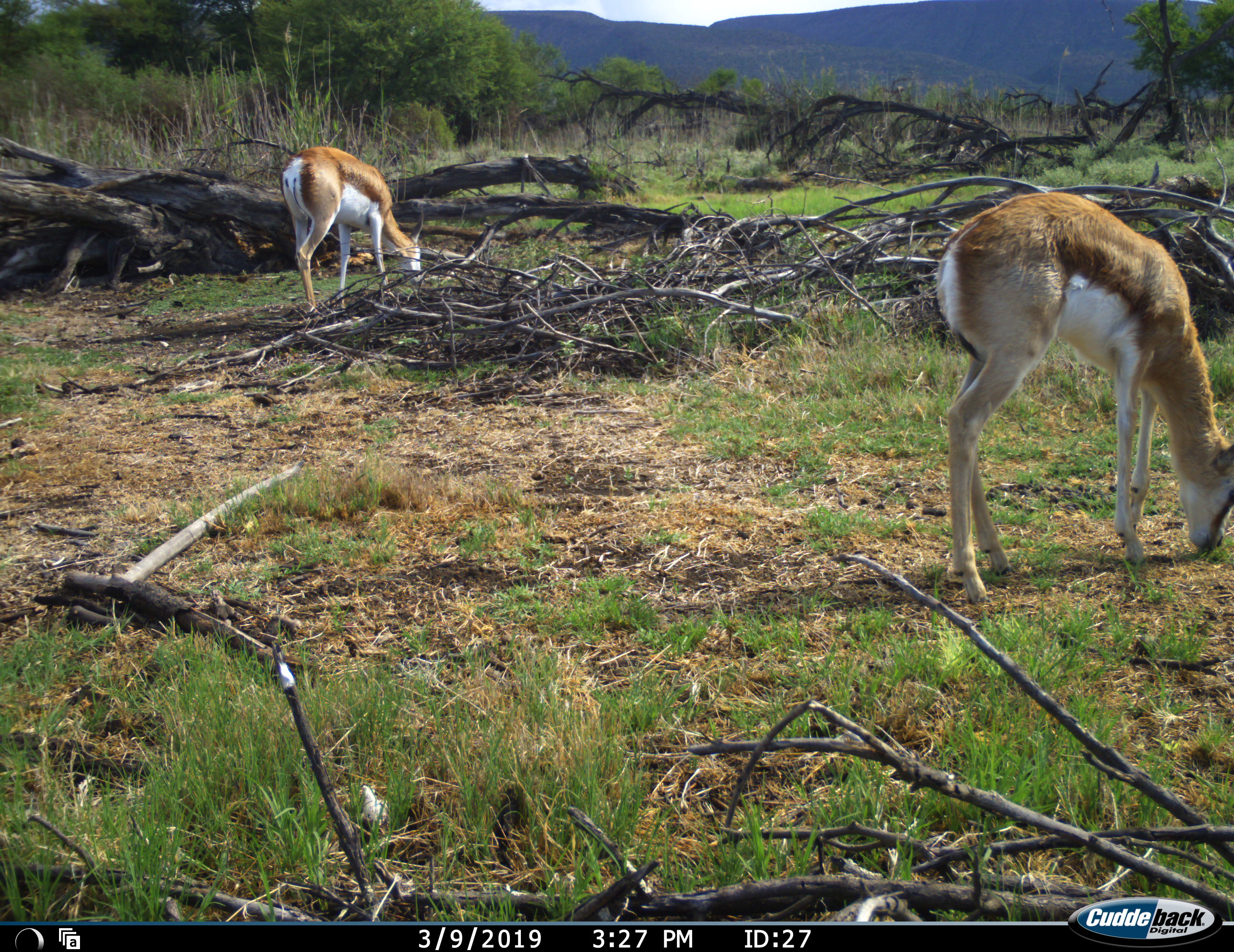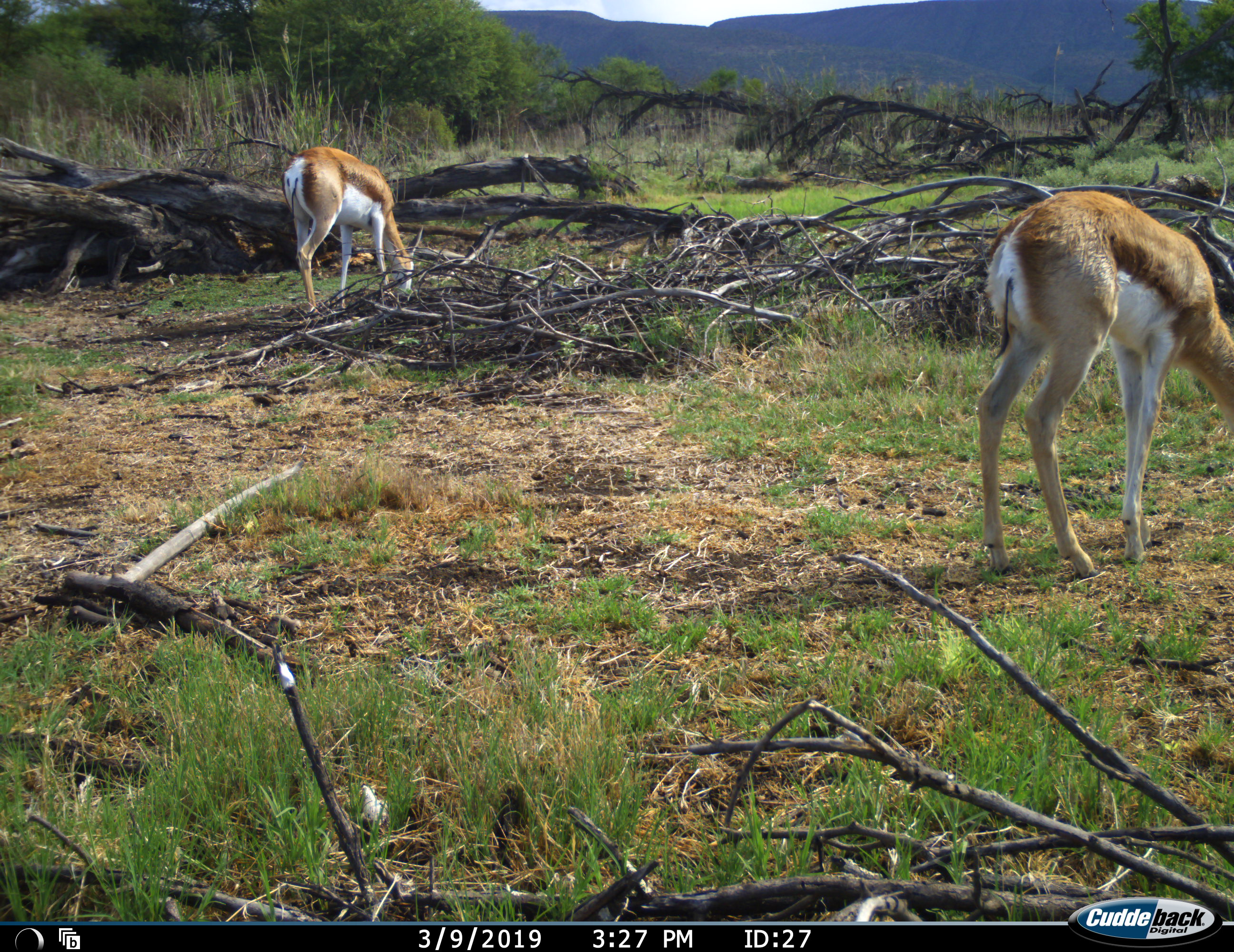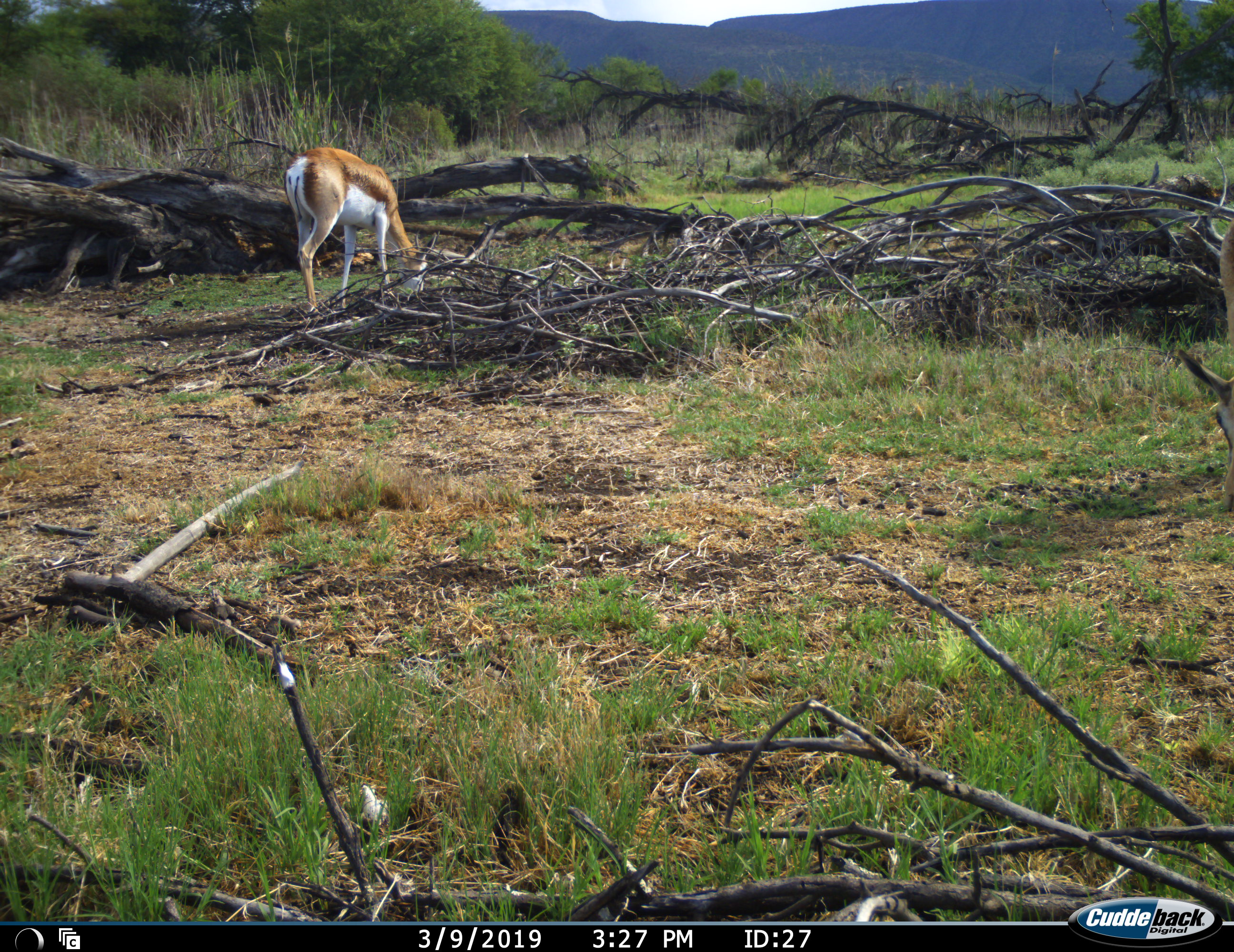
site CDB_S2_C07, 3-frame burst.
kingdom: Animalia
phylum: Chordata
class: Mammalia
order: Artiodactyla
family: Bovidae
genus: Antidorcas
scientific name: Antidorcas marsupialis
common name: springbok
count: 2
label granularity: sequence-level